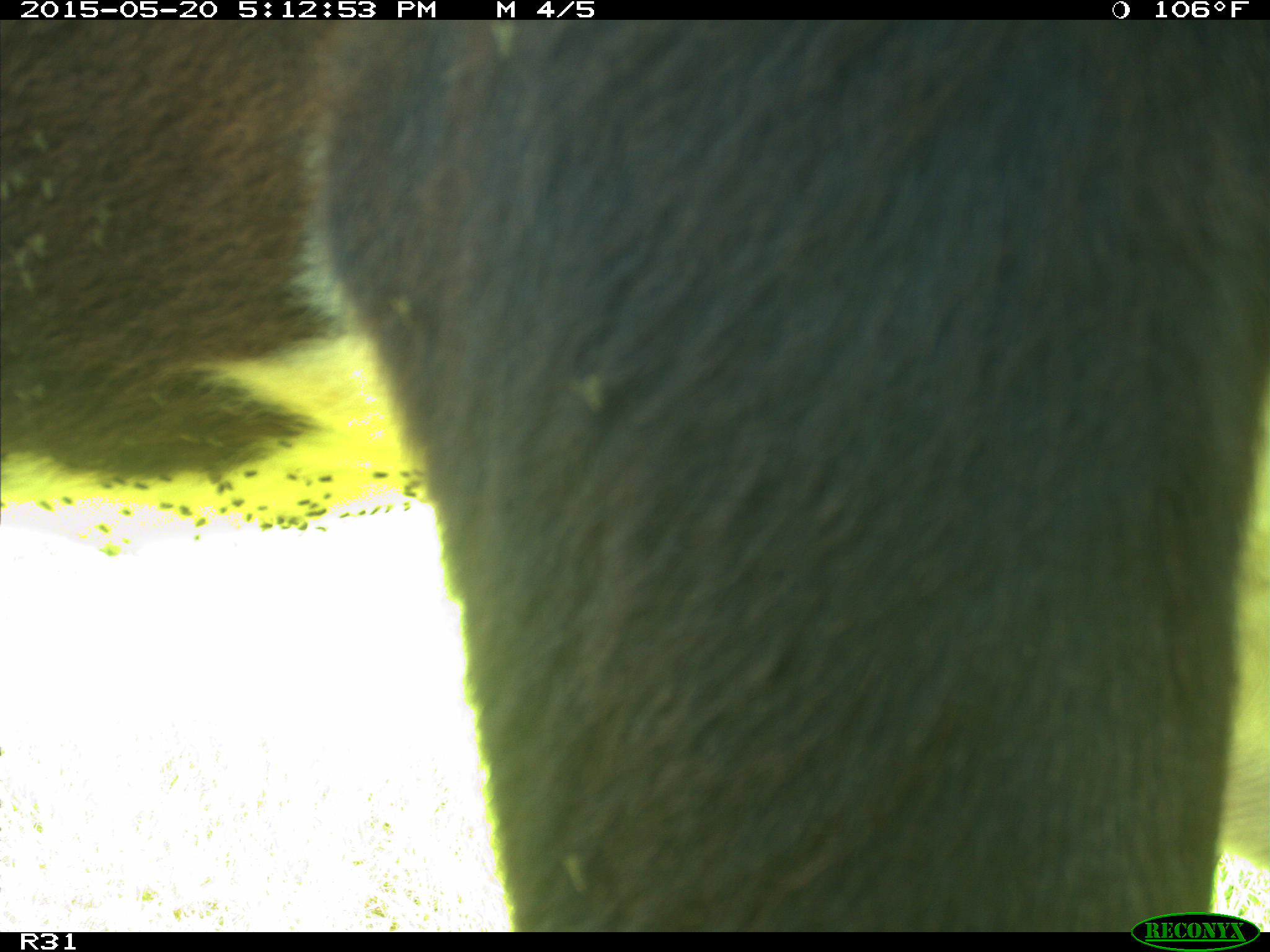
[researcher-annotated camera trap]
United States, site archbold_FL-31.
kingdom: Animalia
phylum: Chordata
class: Mammalia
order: Artiodactyla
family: Bovidae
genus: Bos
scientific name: Bos taurus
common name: domestic cow